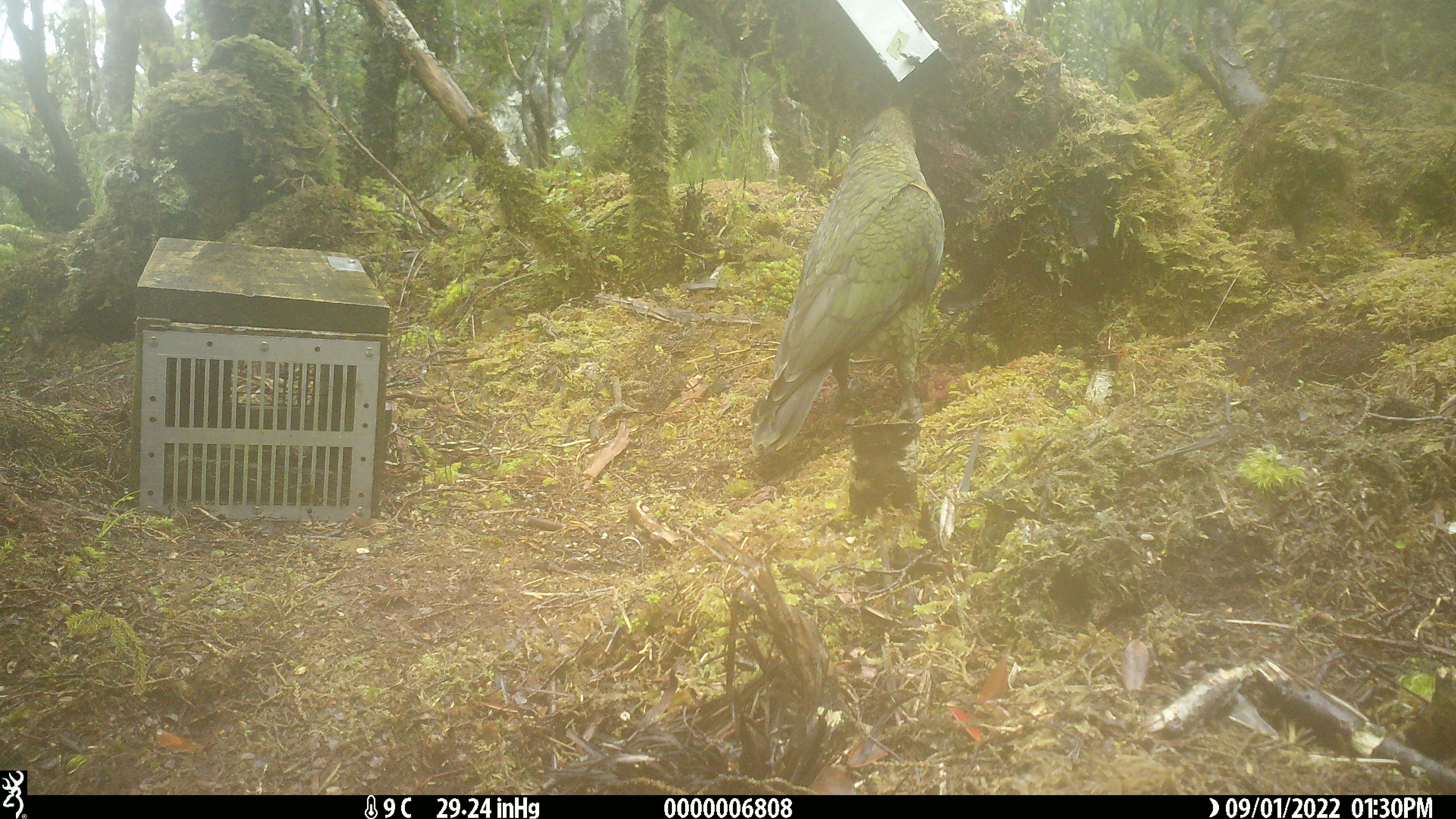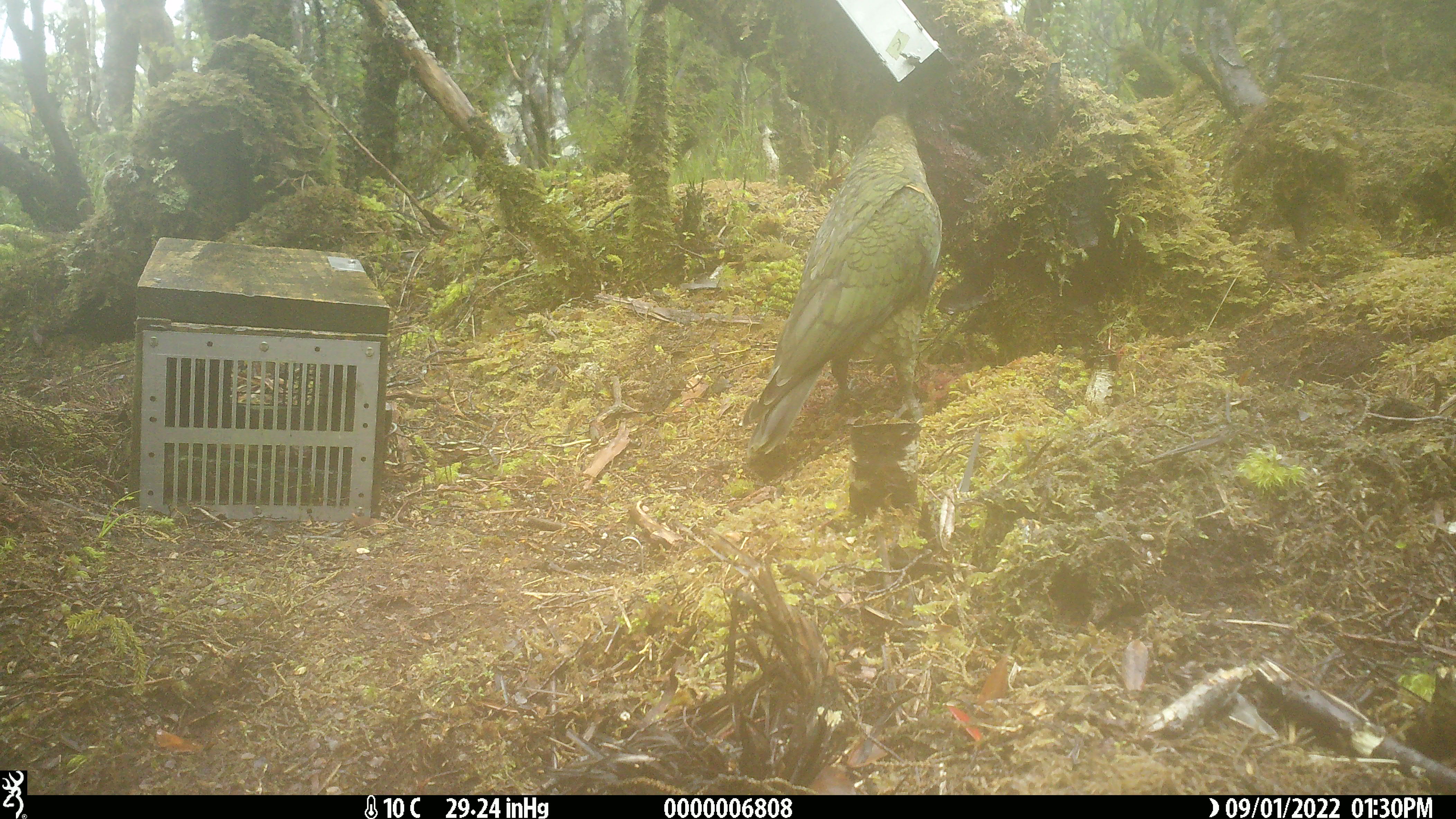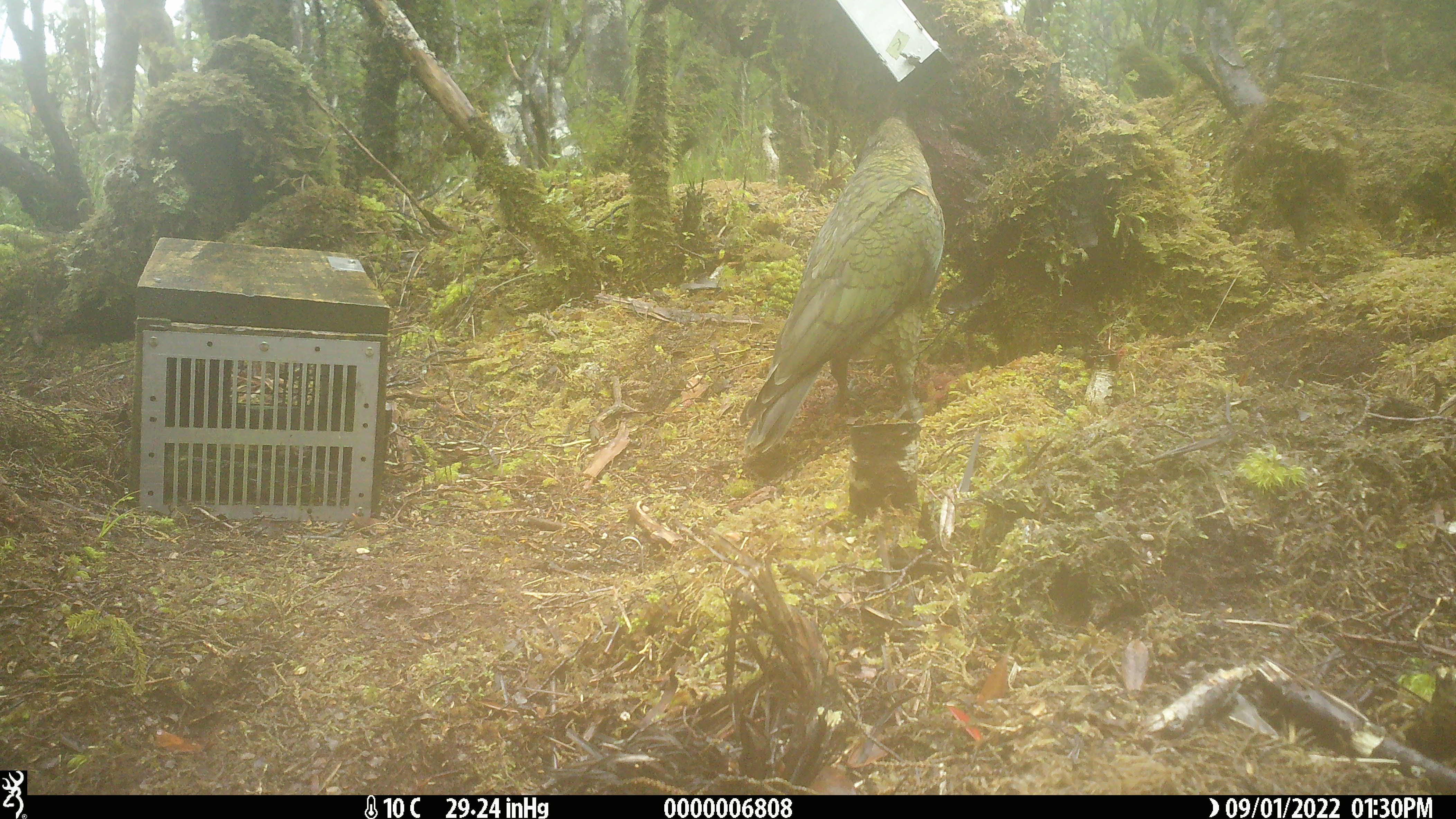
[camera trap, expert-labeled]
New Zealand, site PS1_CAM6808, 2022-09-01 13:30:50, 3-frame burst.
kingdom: Animalia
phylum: Chordata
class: Aves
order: Psittaciformes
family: Strigopidae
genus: Nestor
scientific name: Nestor notabilis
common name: kea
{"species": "kea (Nestor notabilis)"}